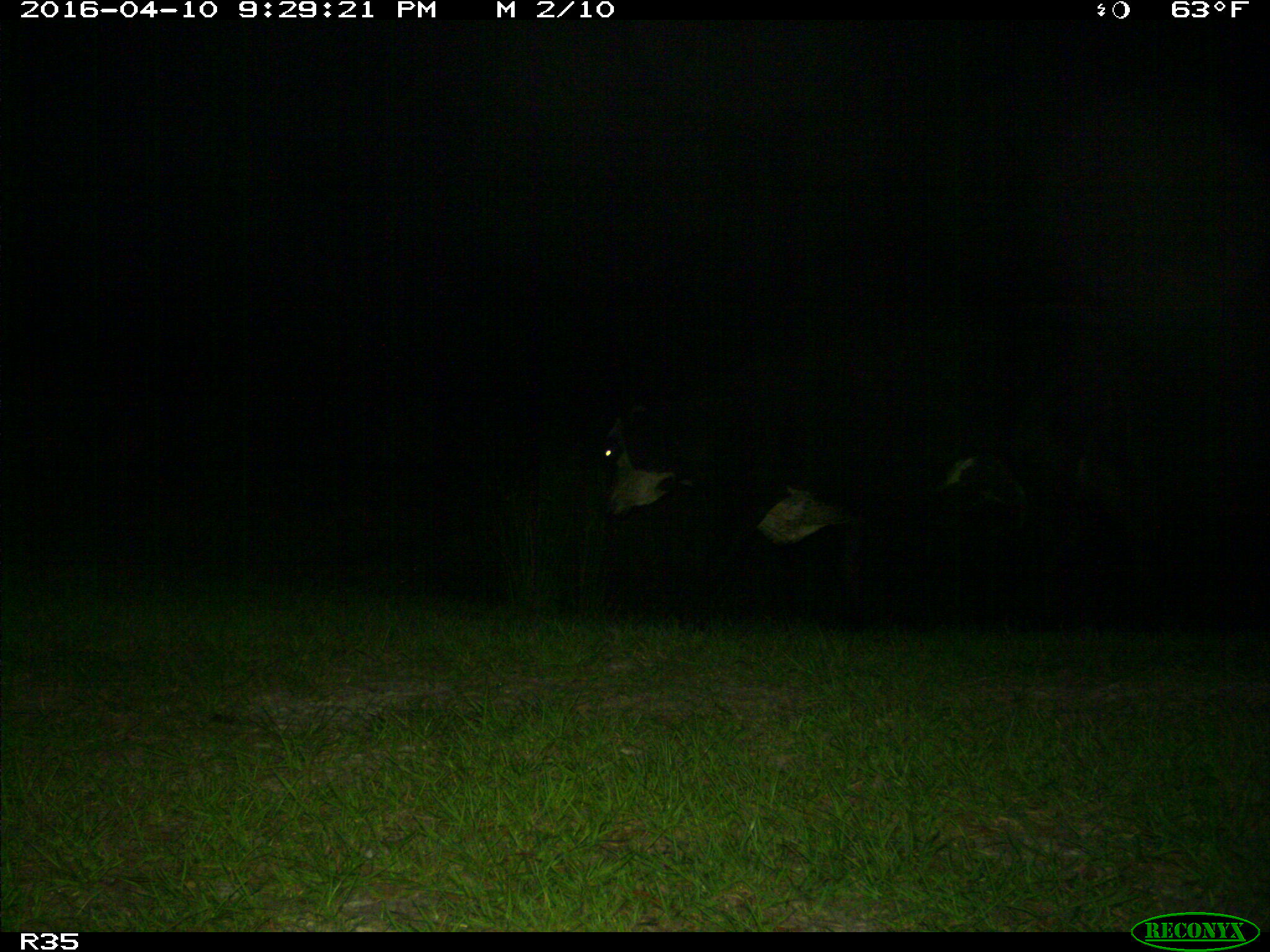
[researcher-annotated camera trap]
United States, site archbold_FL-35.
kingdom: Animalia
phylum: Chordata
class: Mammalia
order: Artiodactyla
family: Bovidae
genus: Bos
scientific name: Bos taurus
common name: domestic cow